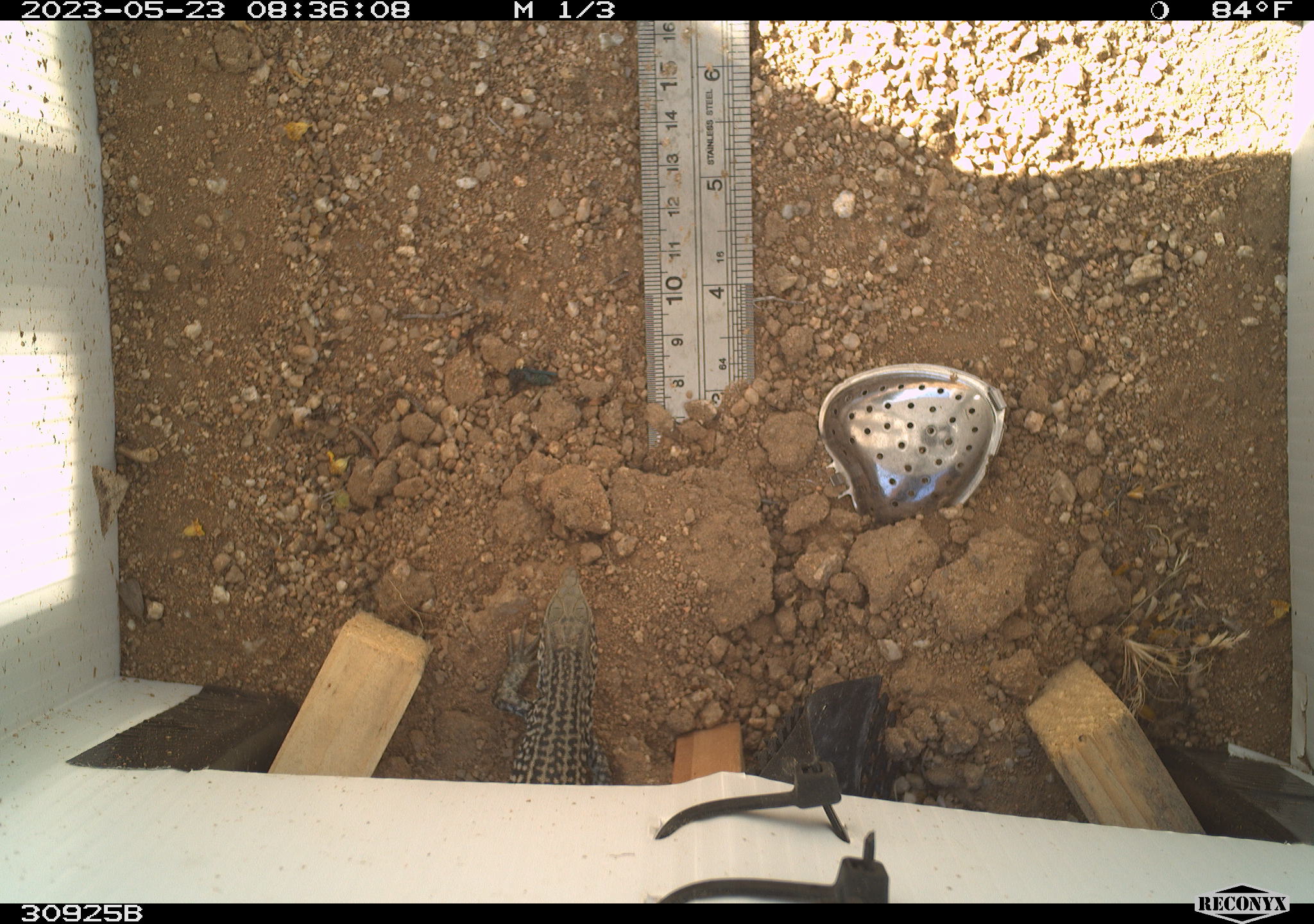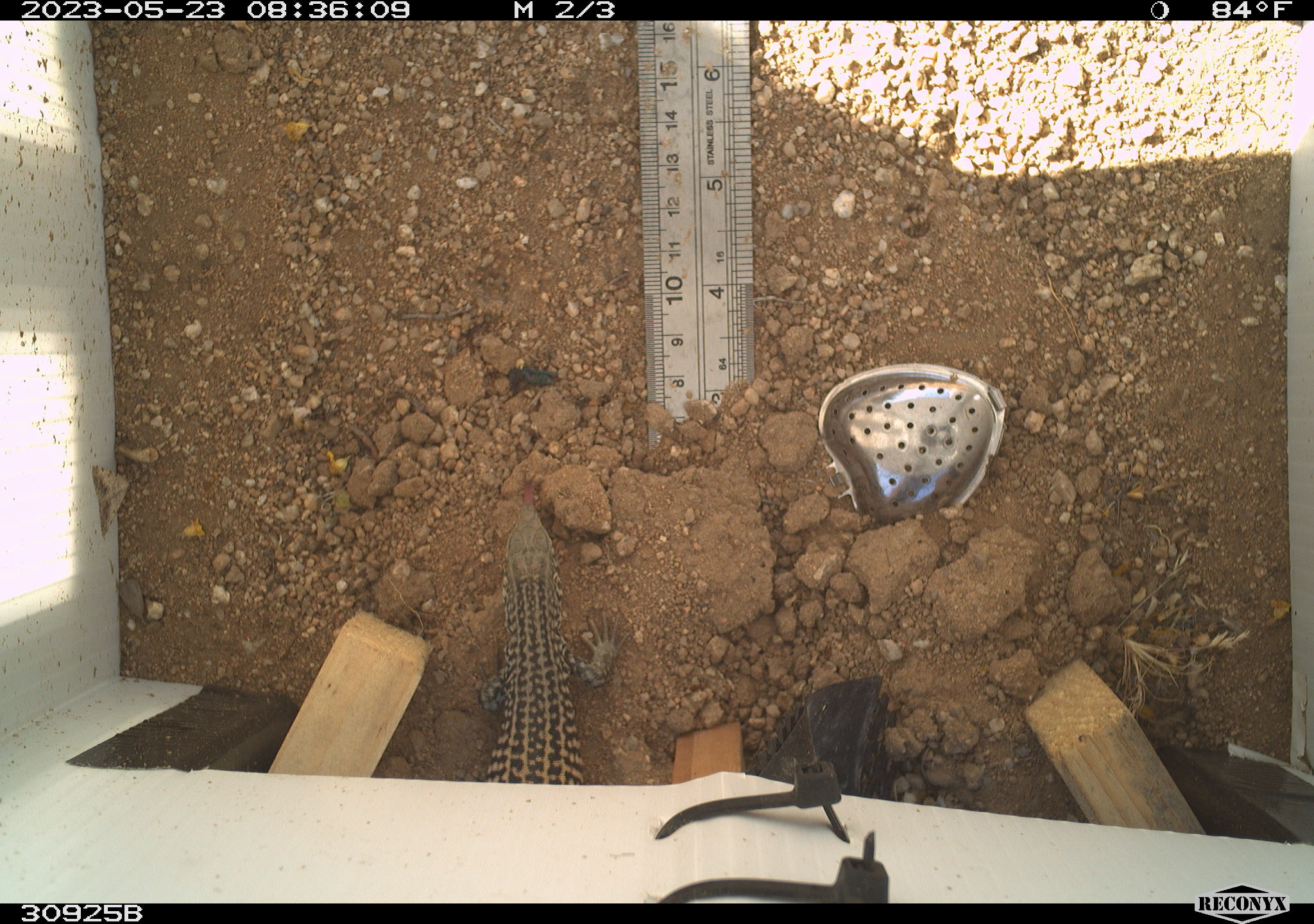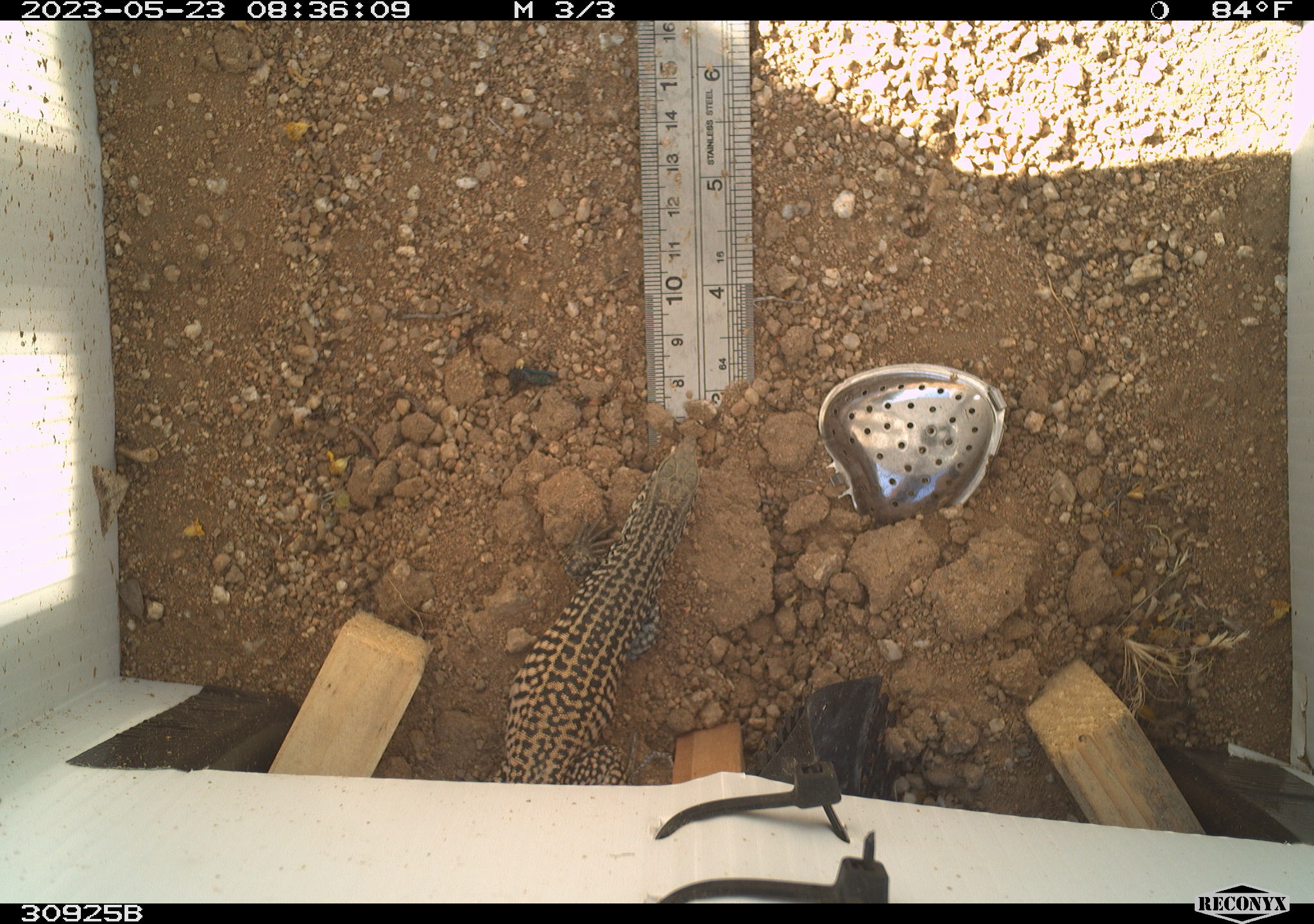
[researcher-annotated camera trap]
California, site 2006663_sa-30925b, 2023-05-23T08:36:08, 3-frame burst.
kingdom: Animalia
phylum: Chordata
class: Reptilia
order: Squamata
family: Teiidae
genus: Aspidoscelis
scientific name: Aspidoscelis tigris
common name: western whiptail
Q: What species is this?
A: Western whiptail (Aspidoscelis tigris).